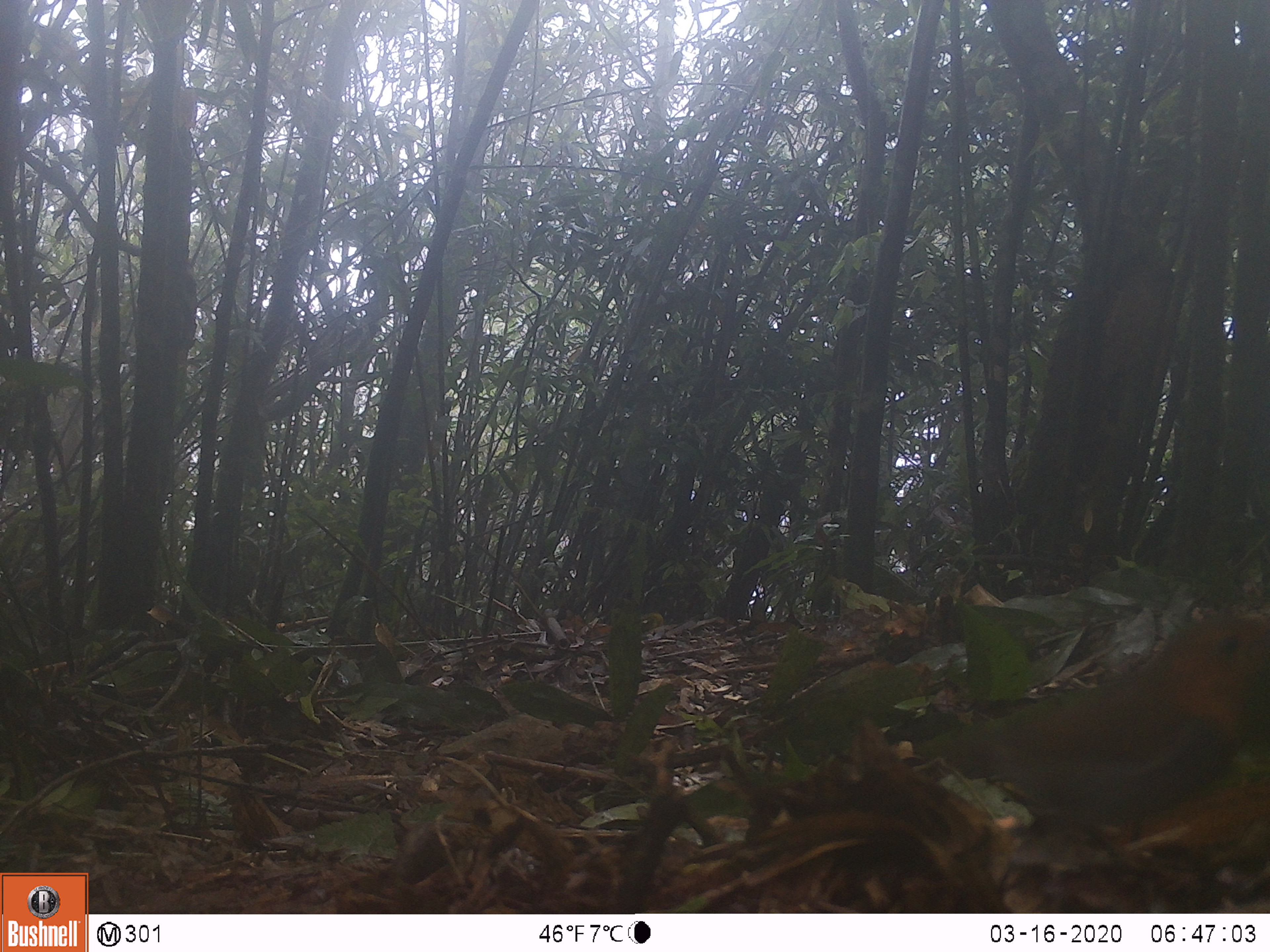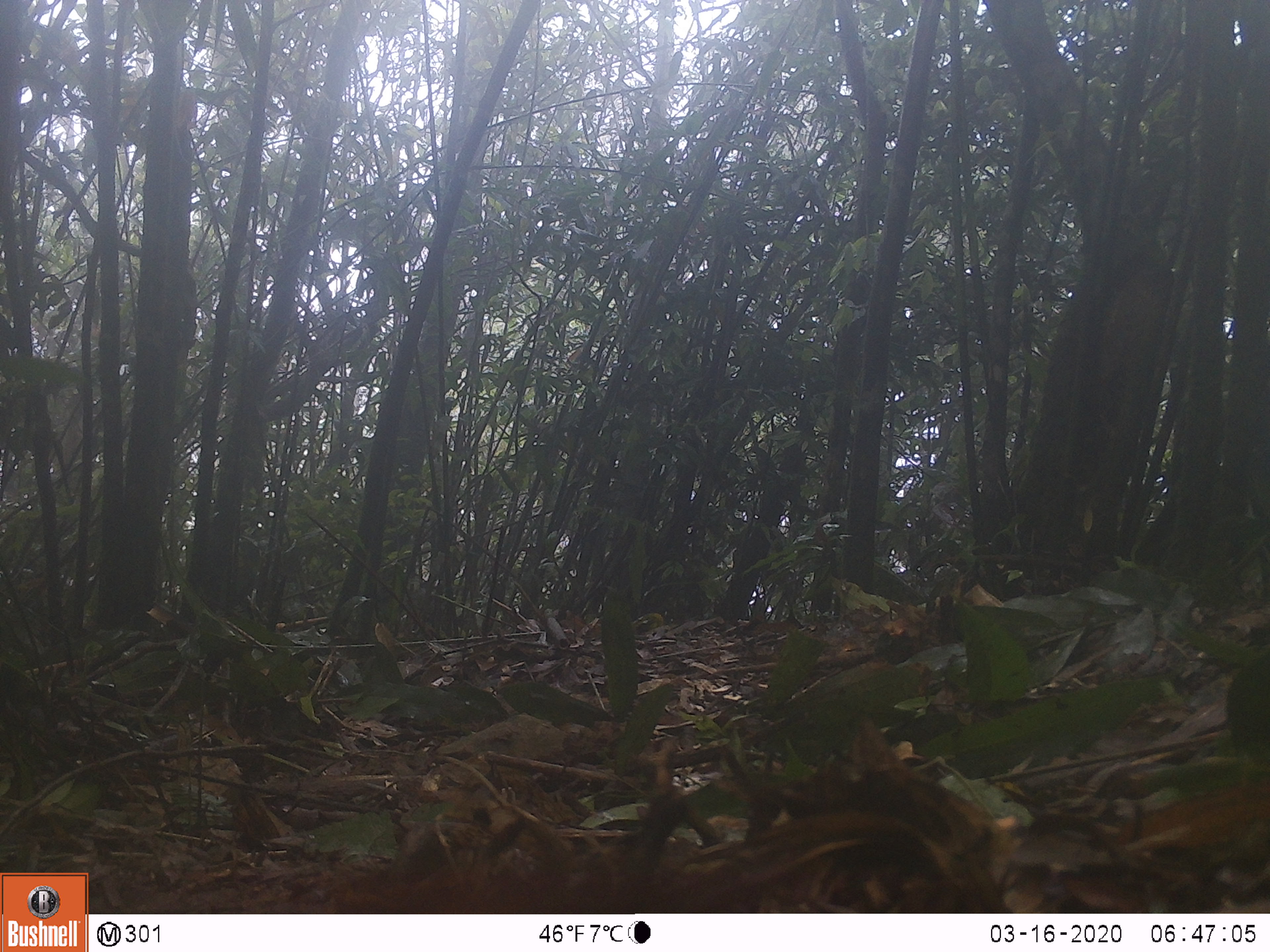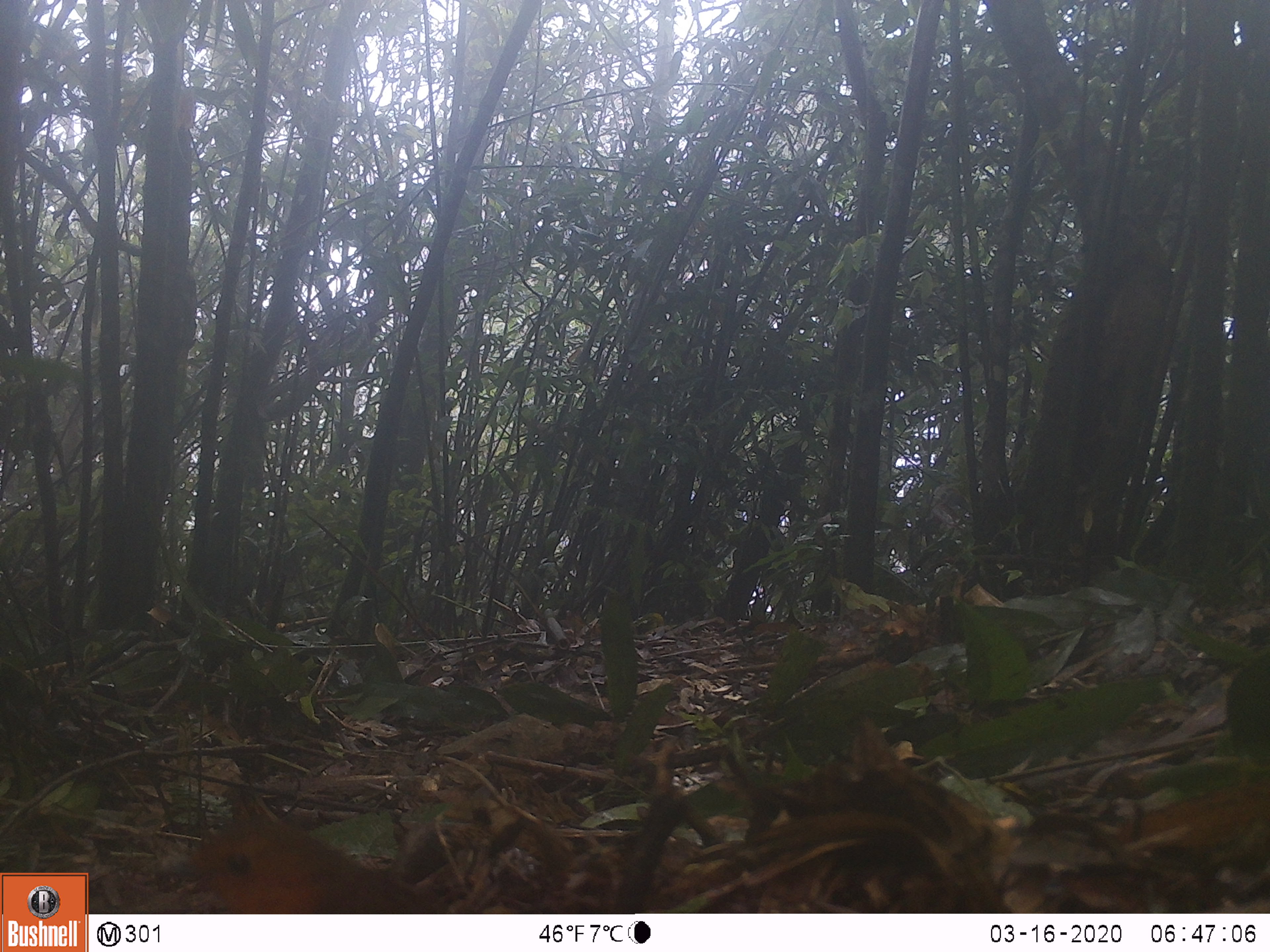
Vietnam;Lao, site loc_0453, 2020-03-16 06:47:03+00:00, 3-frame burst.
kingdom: Animalia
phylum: Chordata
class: Aves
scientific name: Aves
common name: bird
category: unidentified bird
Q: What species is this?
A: Unidentified bird (bird) (Aves).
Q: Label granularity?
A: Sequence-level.